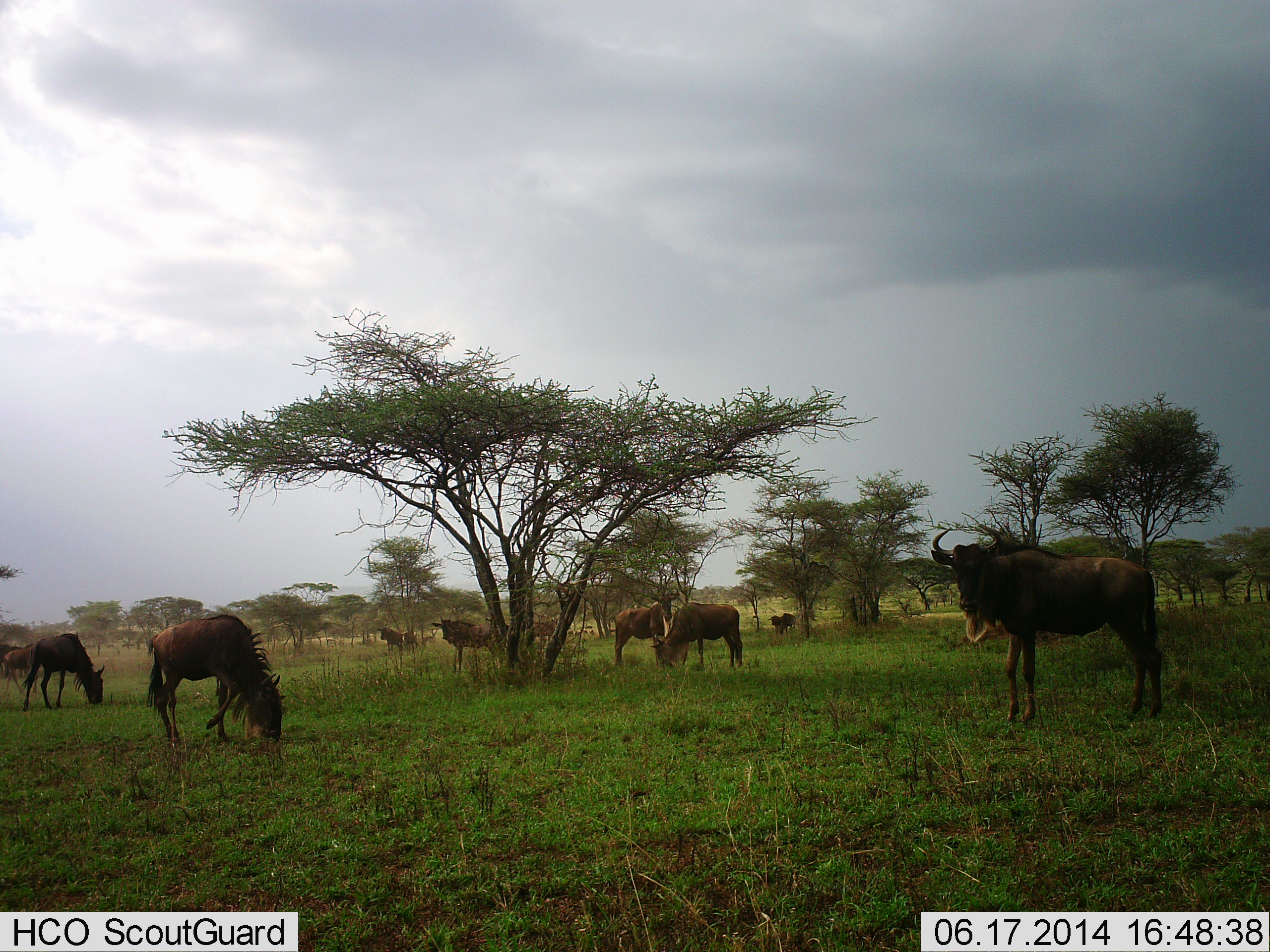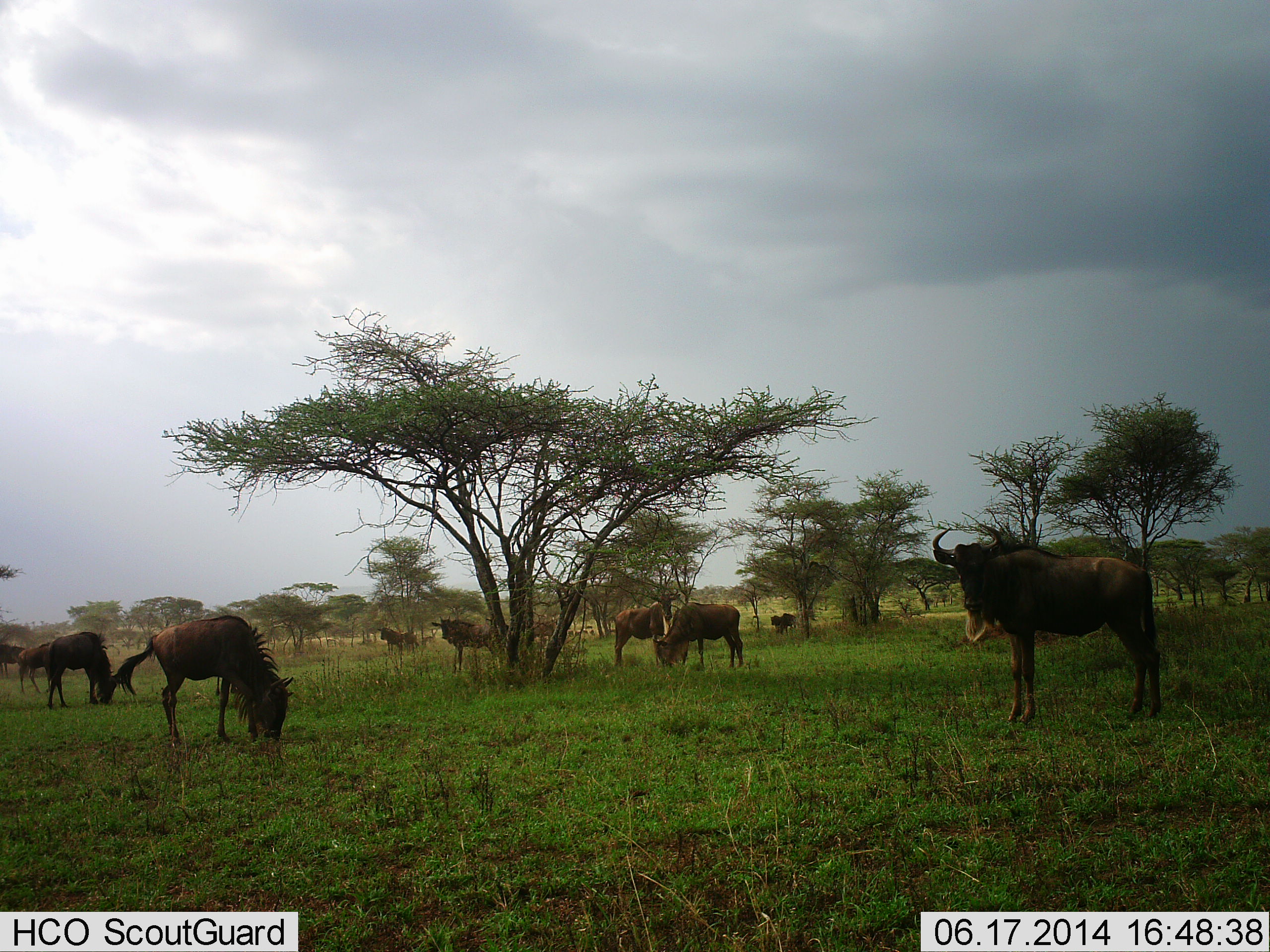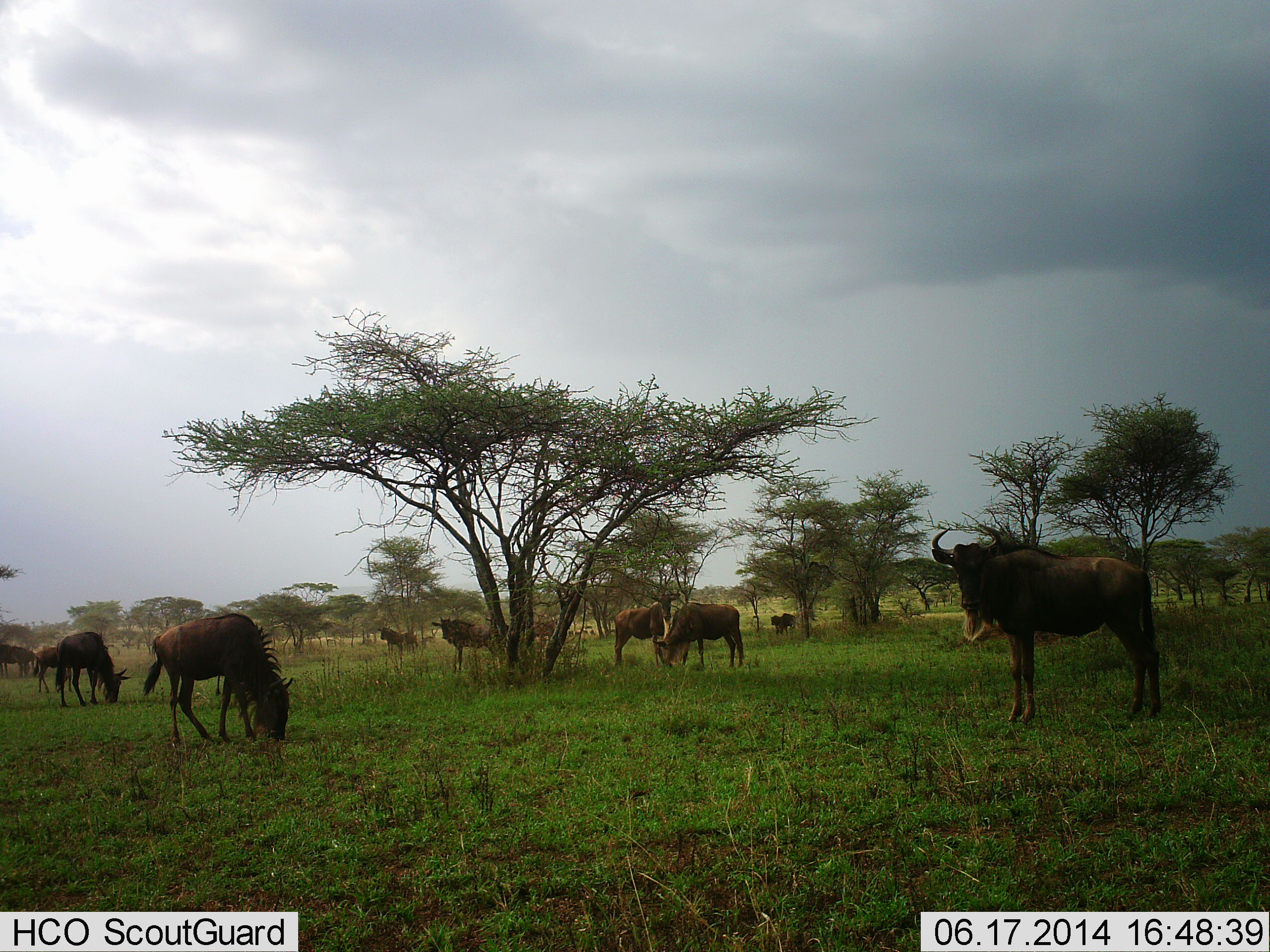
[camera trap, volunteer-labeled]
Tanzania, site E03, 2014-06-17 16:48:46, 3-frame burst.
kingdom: Animalia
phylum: Chordata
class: Mammalia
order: Artiodactyla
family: Bovidae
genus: Connochaetes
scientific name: Connochaetes taurinus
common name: blue wildebeest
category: wildebeest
Wildebeest (blue wildebeest) (Connochaetes taurinus), count 10. Behavior (volunteer vote fractions): standing 90%, resting 10%, moving 20%, interacting 10%. Young present (vote fraction): 10%. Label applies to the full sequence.